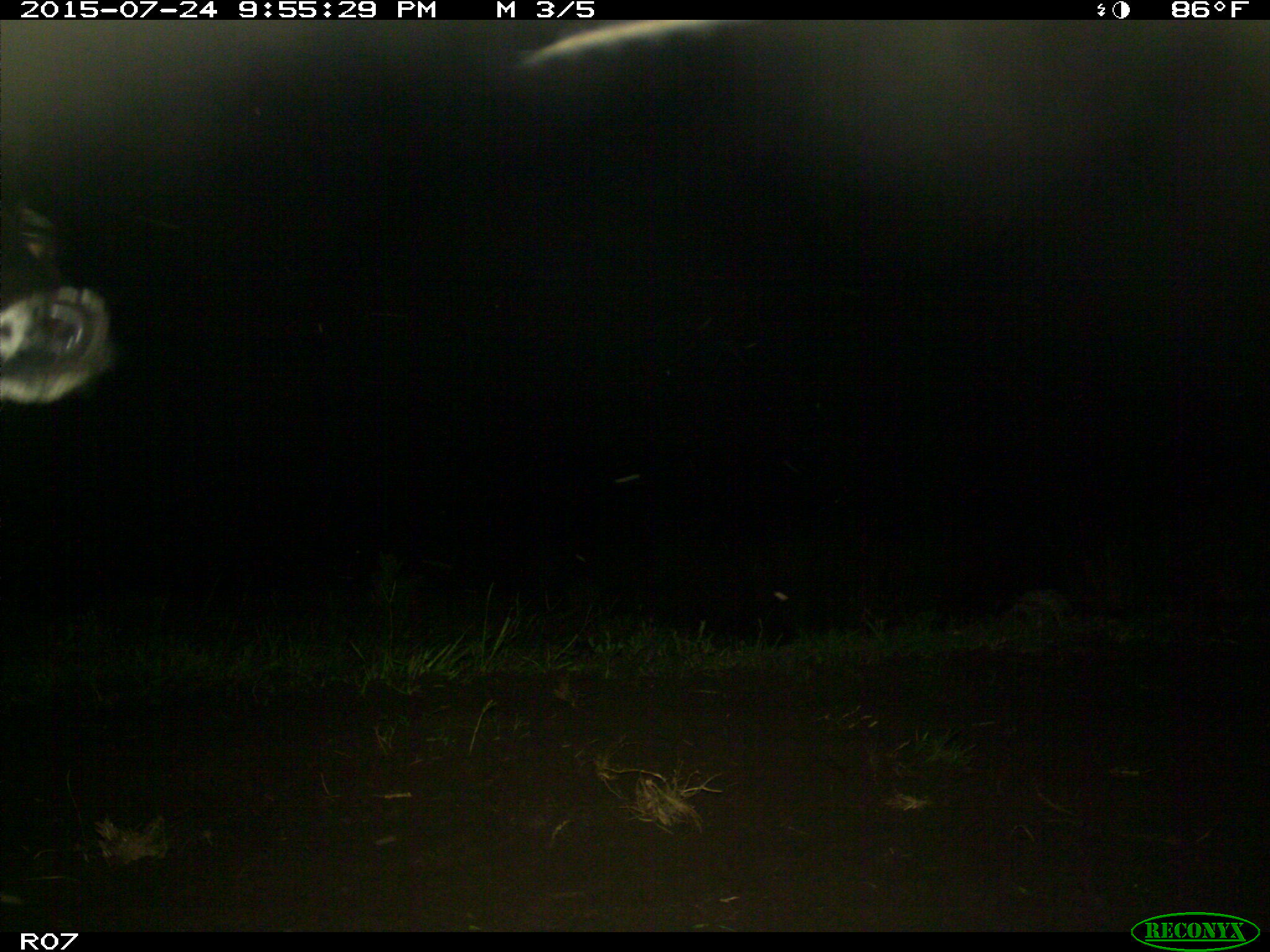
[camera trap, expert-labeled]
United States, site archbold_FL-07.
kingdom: Animalia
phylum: Chordata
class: Mammalia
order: Artiodactyla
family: Bovidae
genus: Bos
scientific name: Bos taurus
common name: domestic cow